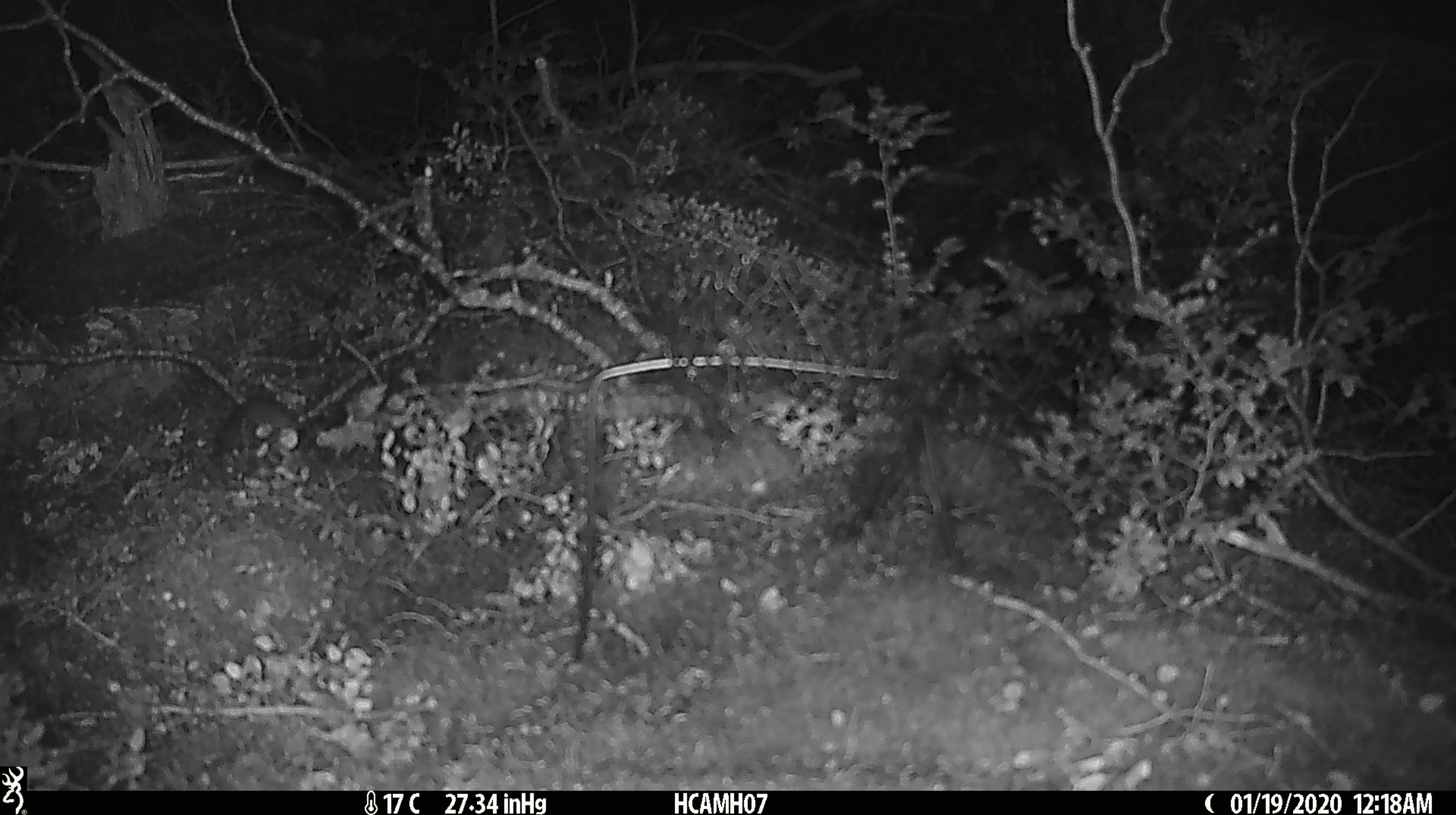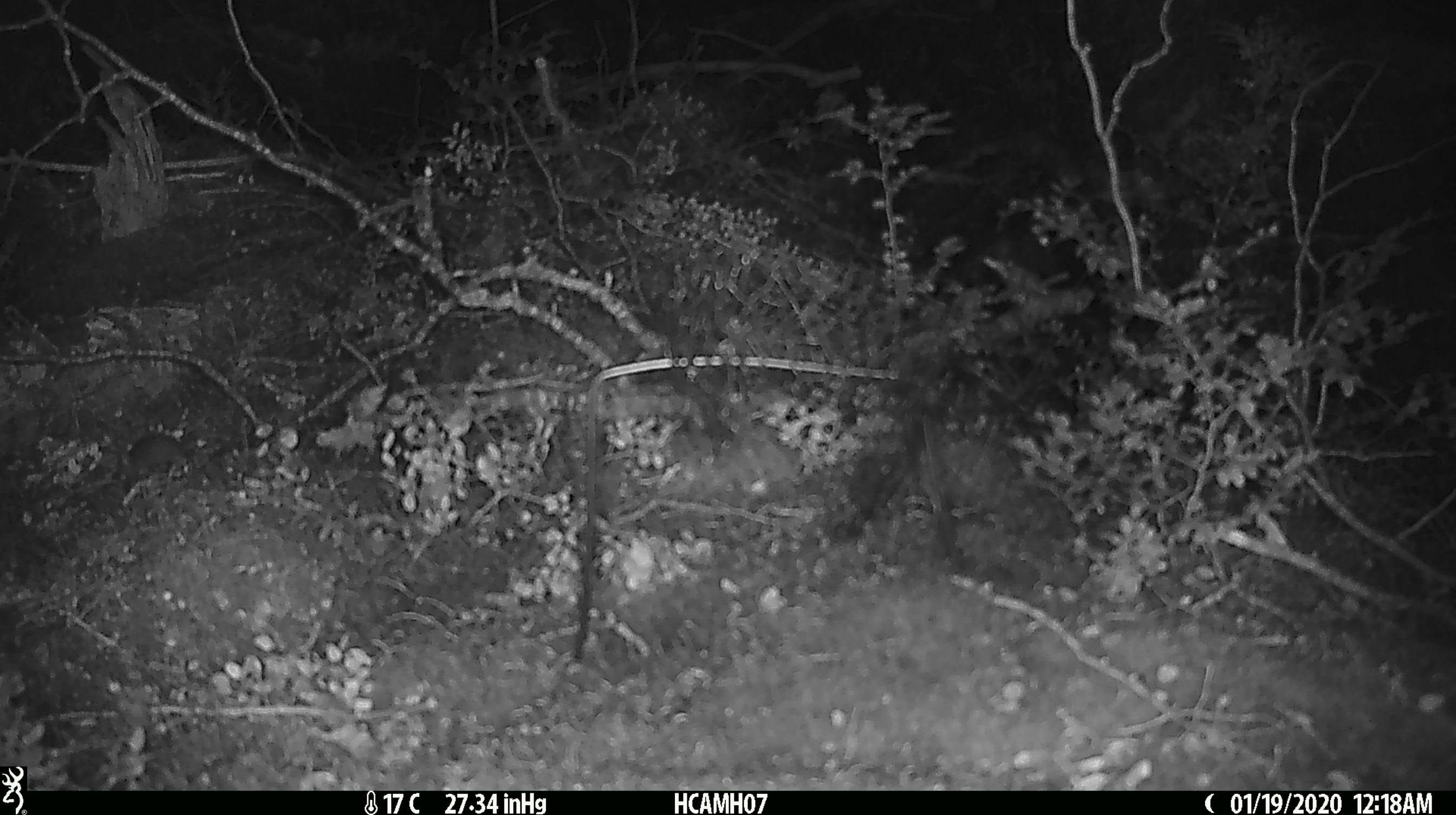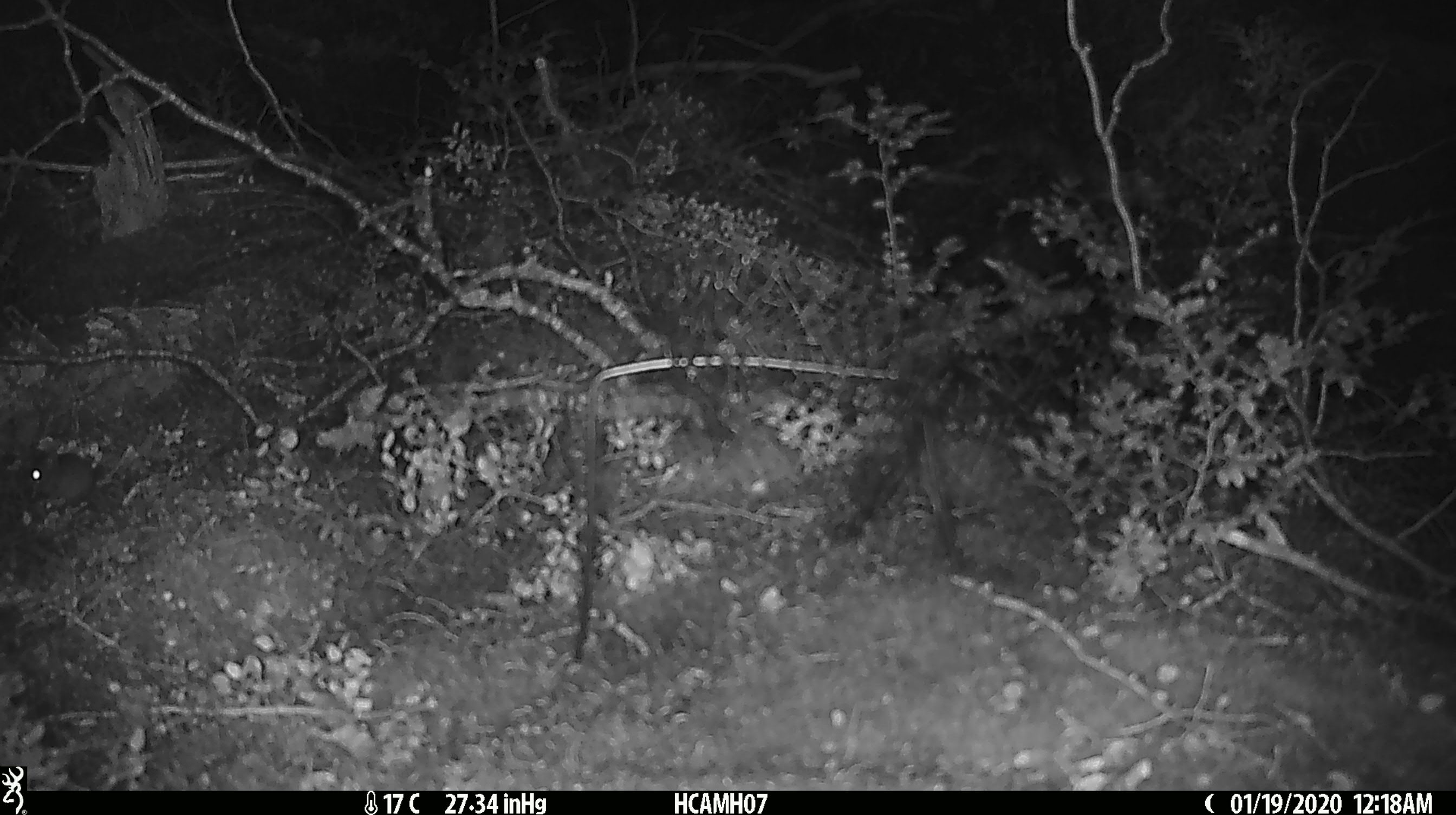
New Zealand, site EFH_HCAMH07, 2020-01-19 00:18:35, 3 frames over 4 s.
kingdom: Animalia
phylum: Chordata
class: Mammalia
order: Rodentia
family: Muridae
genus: Mus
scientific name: Mus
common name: mouse